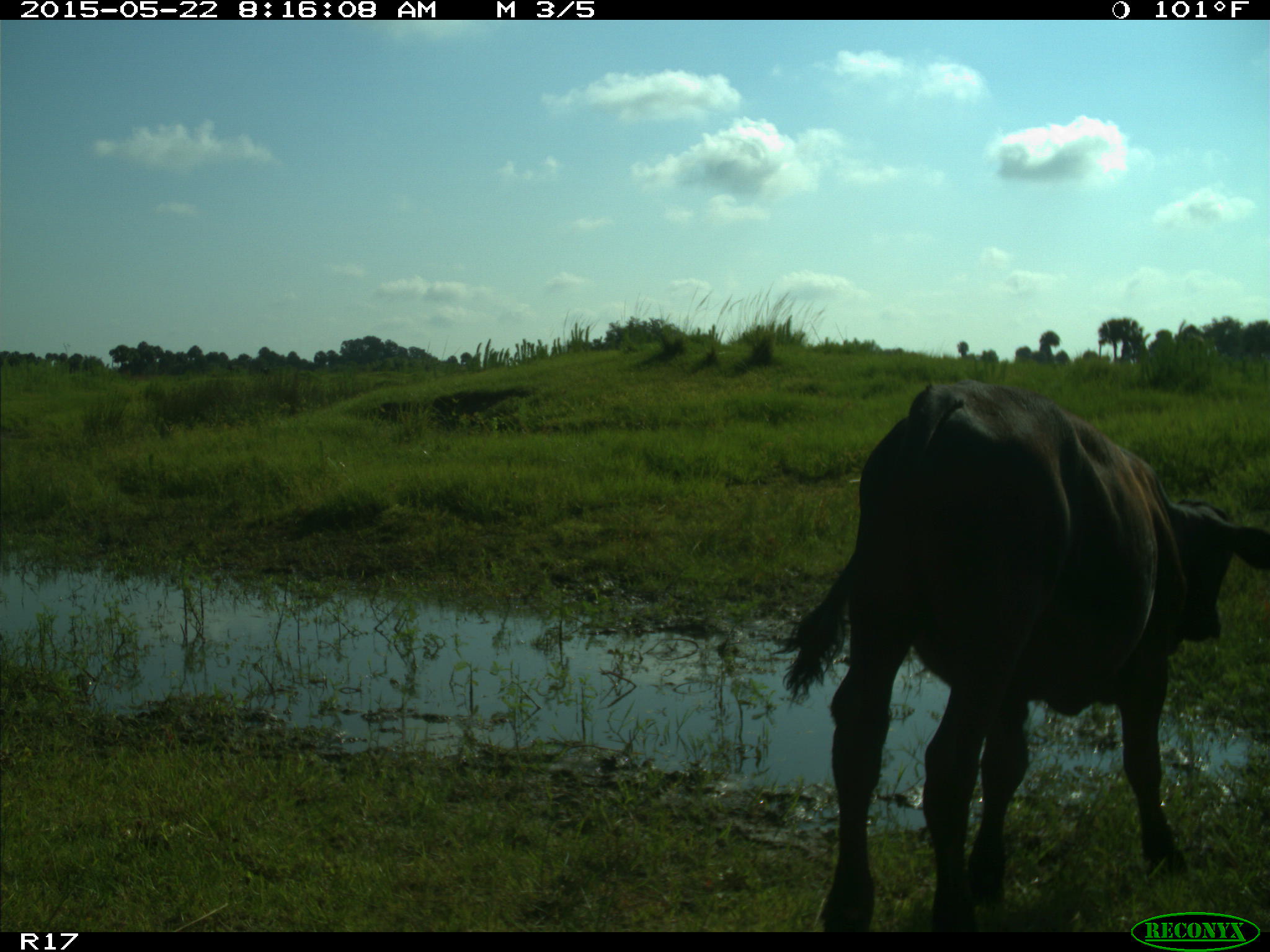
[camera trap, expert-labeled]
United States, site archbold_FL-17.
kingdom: Animalia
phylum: Chordata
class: Mammalia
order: Artiodactyla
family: Bovidae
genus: Bos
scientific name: Bos taurus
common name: domestic cow